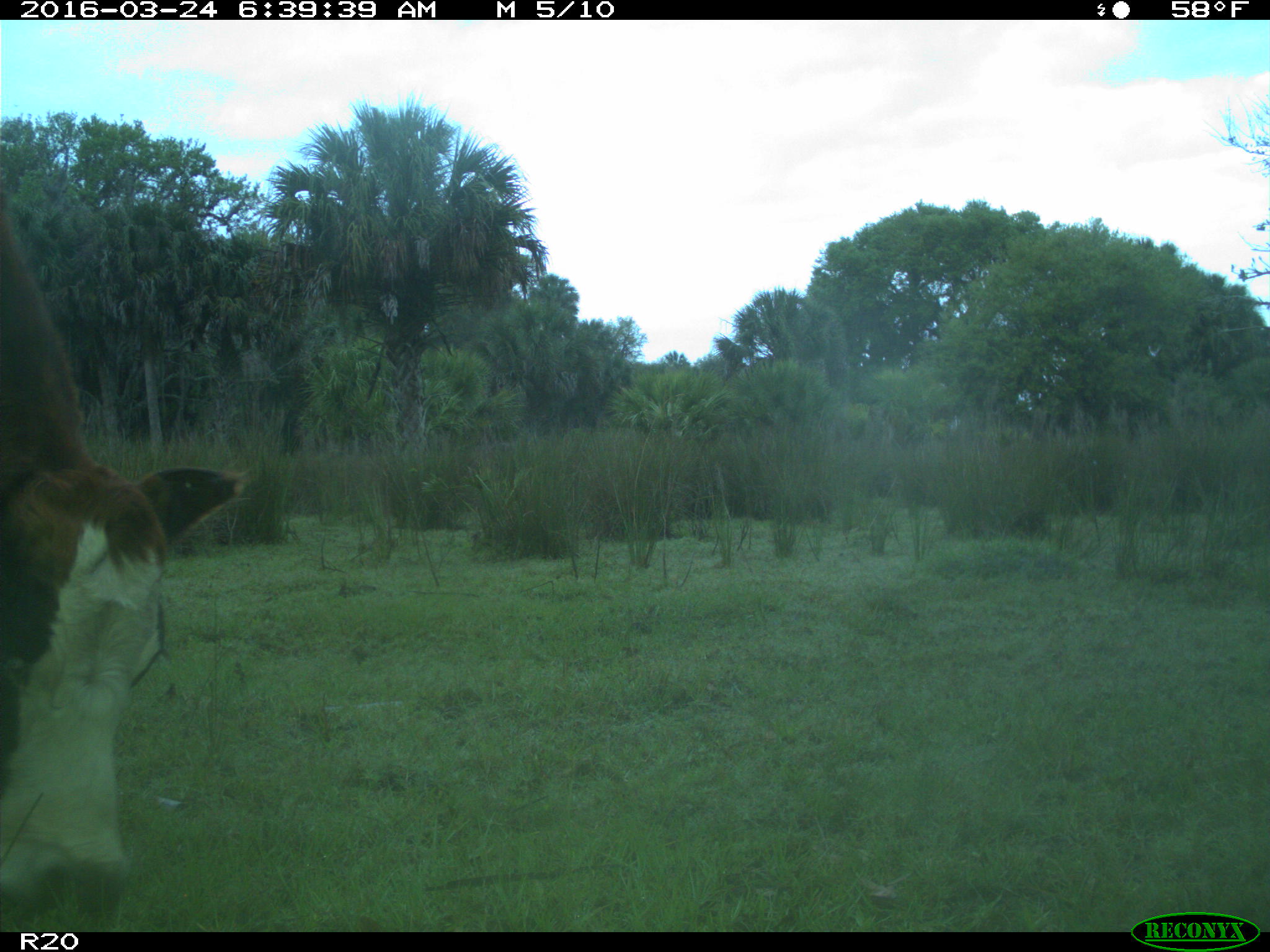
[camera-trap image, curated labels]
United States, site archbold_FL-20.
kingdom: Animalia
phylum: Chordata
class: Mammalia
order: Artiodactyla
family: Bovidae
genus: Bos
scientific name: Bos taurus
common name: domestic cow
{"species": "Bos taurus (domestic cow)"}